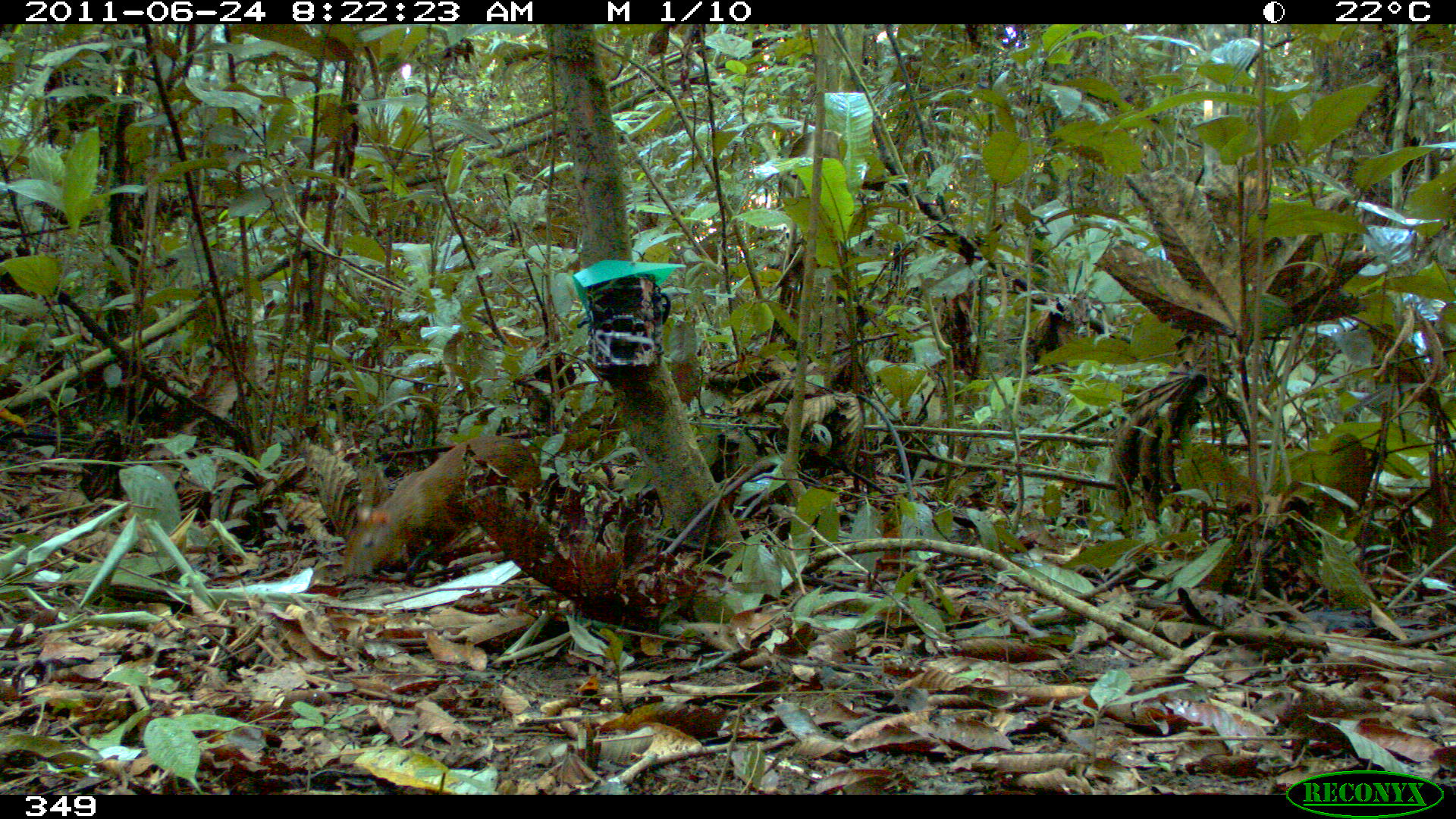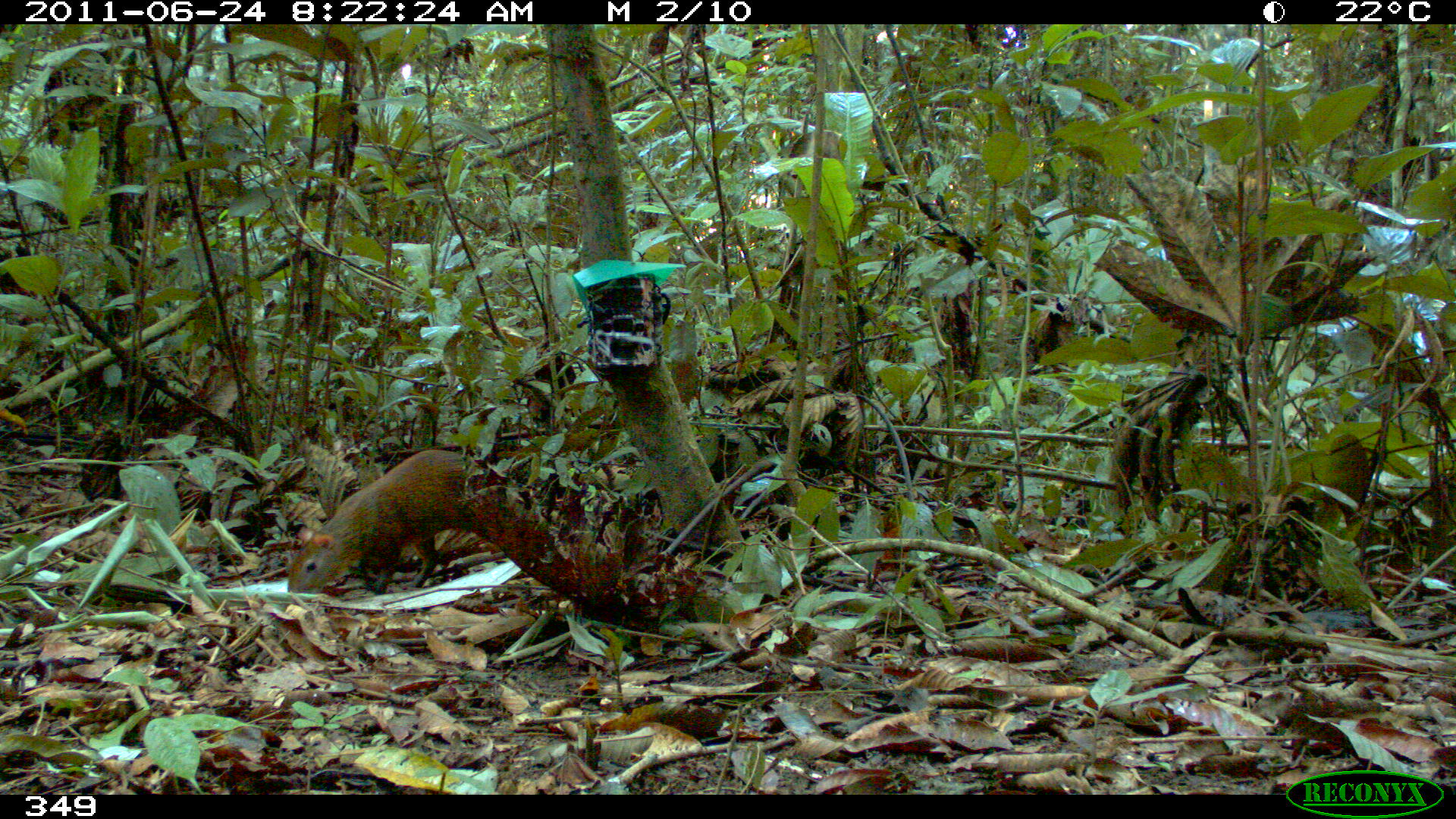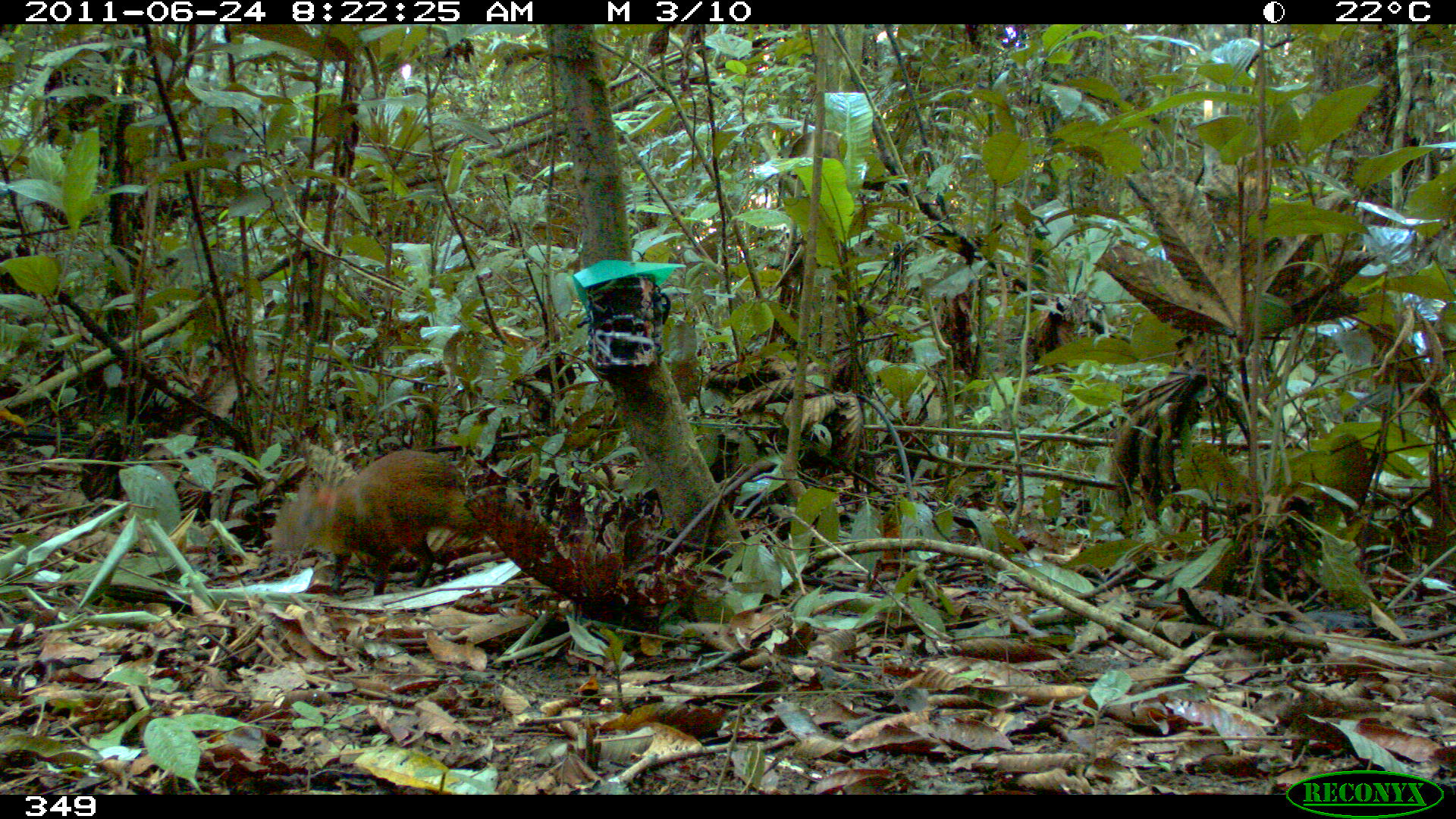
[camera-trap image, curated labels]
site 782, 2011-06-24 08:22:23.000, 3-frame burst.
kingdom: Animalia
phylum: Chordata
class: Mammalia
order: Rodentia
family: Dasyproctidae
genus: Dasyprocta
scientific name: Dasyprocta punctata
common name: central american agouti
Dasyprocta punctata (central american agouti).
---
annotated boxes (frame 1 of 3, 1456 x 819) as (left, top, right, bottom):
dasyprocta punctata: (333, 433, 541, 586)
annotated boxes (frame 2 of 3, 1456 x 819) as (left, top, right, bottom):
dasyprocta punctata: (285, 448, 506, 594)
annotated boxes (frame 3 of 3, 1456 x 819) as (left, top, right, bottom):
dasyprocta punctata: (268, 449, 486, 595)